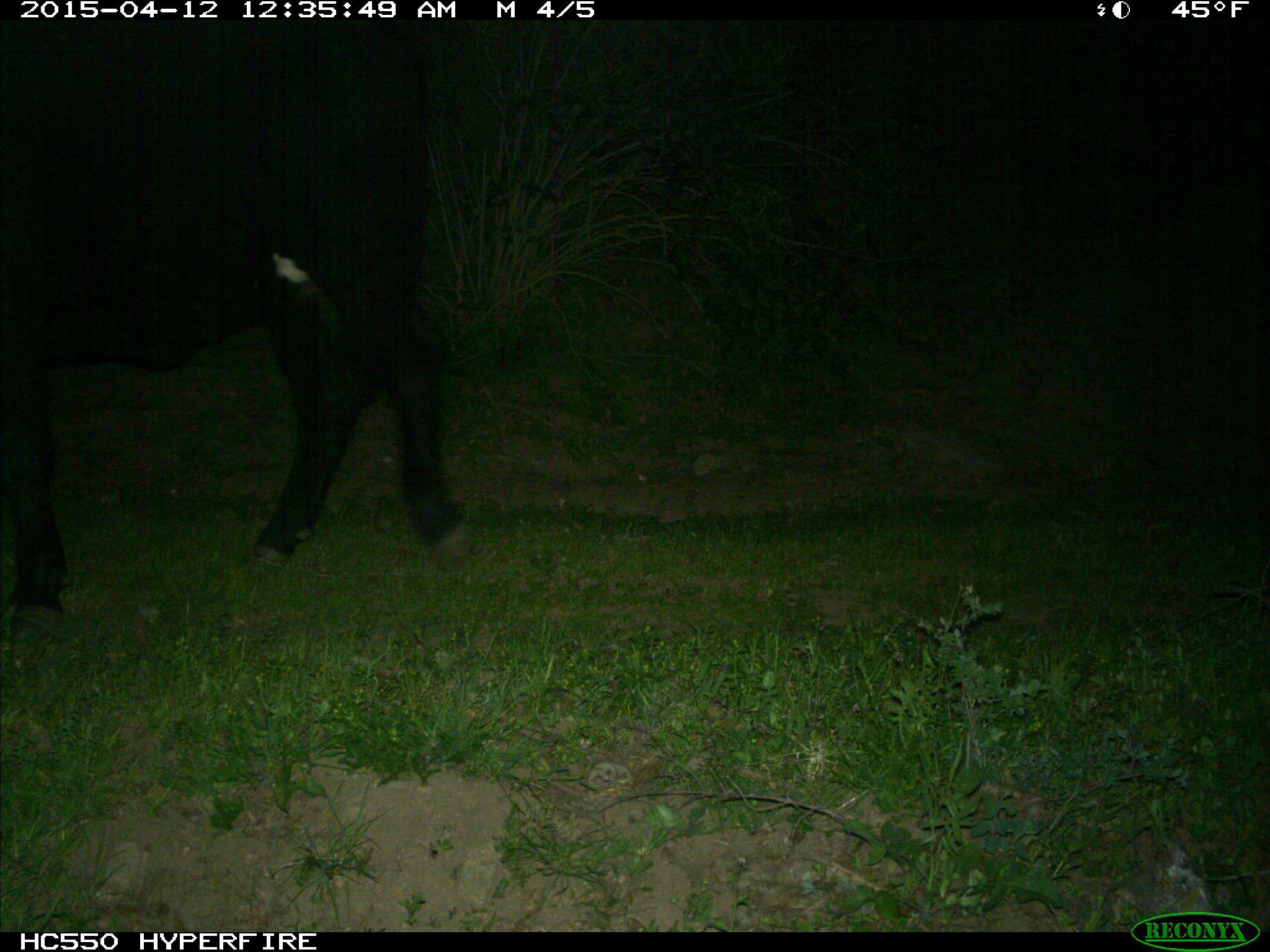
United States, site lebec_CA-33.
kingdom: Animalia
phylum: Chordata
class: Mammalia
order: Artiodactyla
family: Bovidae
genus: Bos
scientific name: Bos taurus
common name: domestic cow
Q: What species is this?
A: Bos taurus (domestic cow).